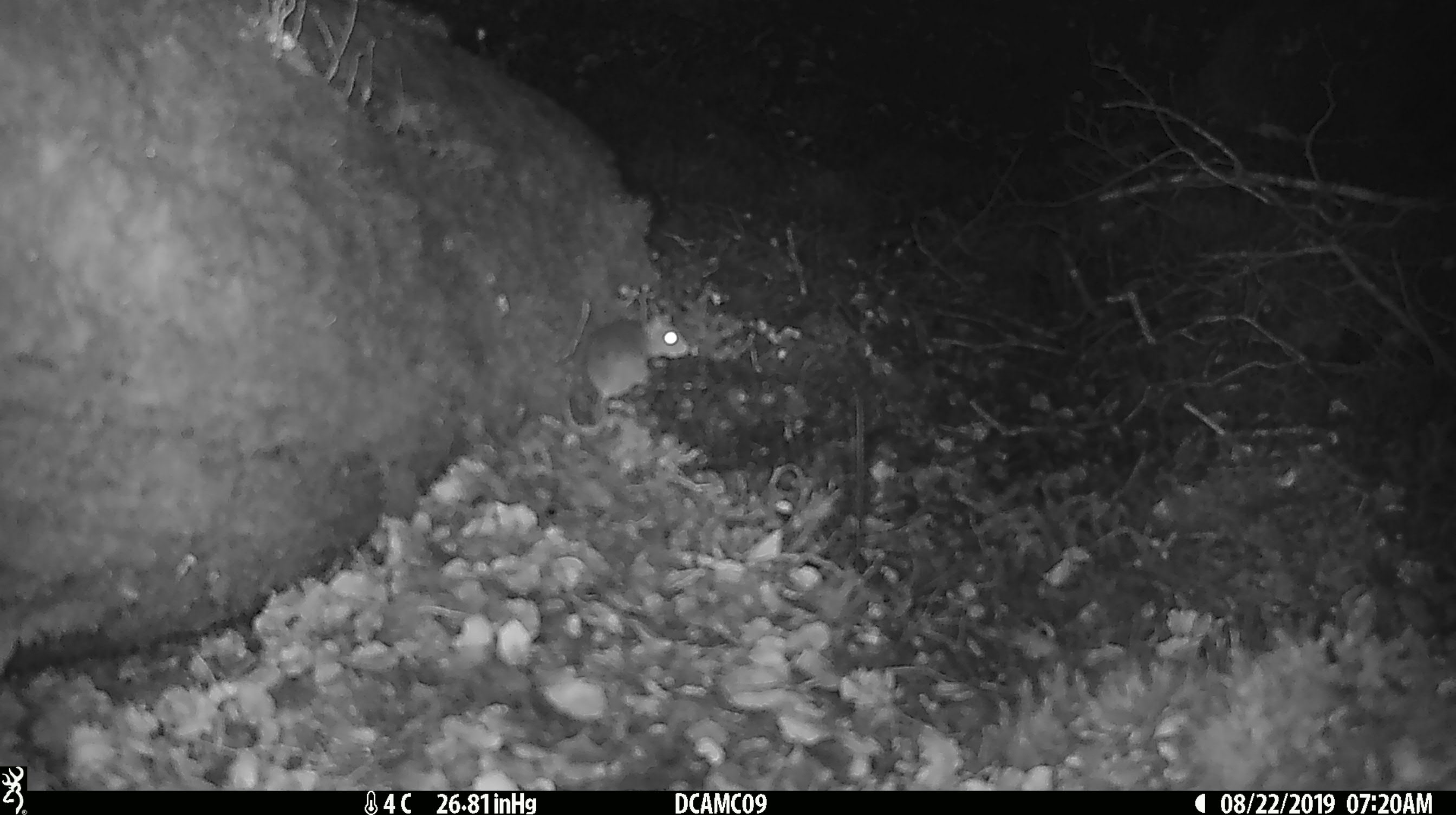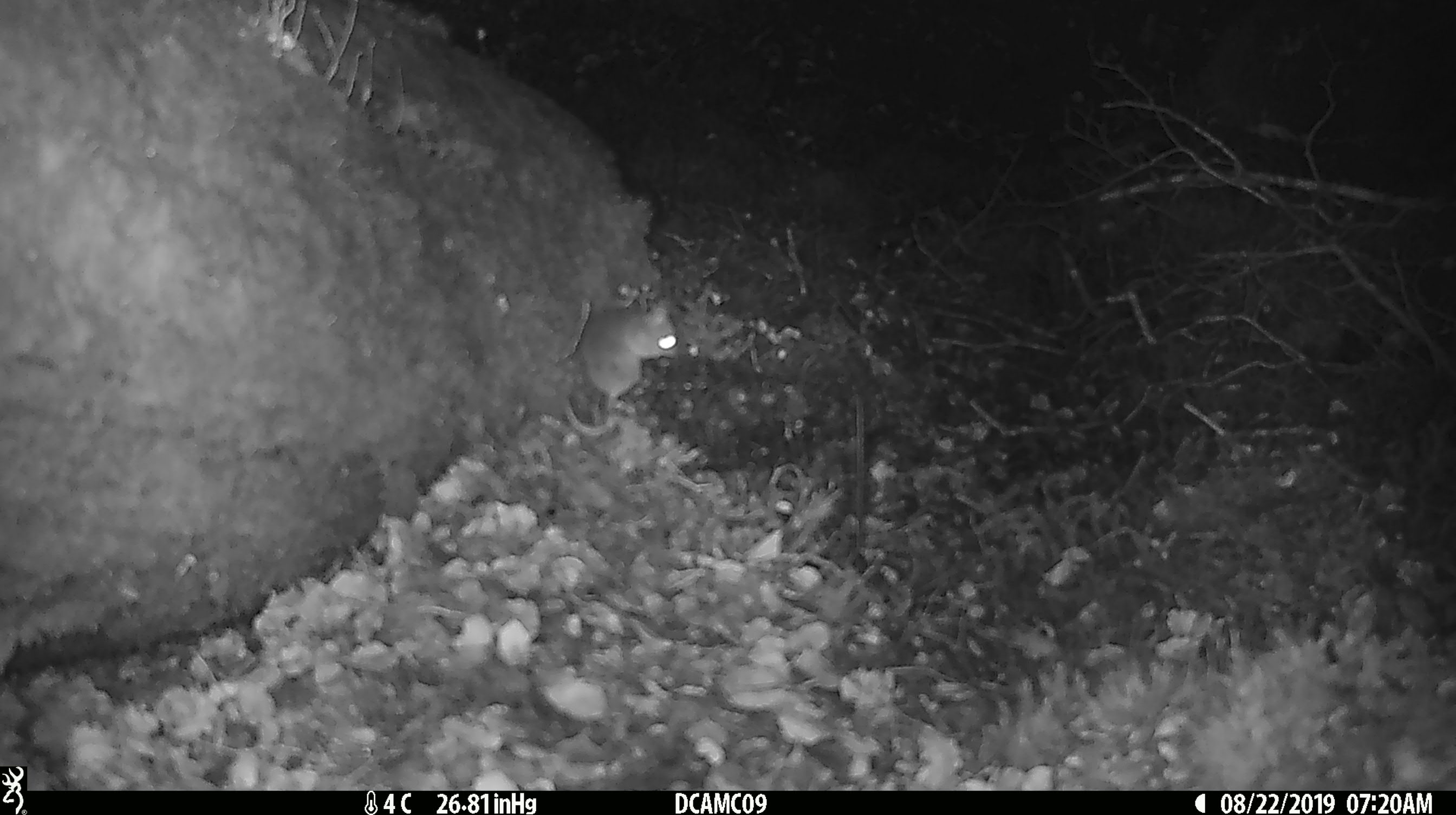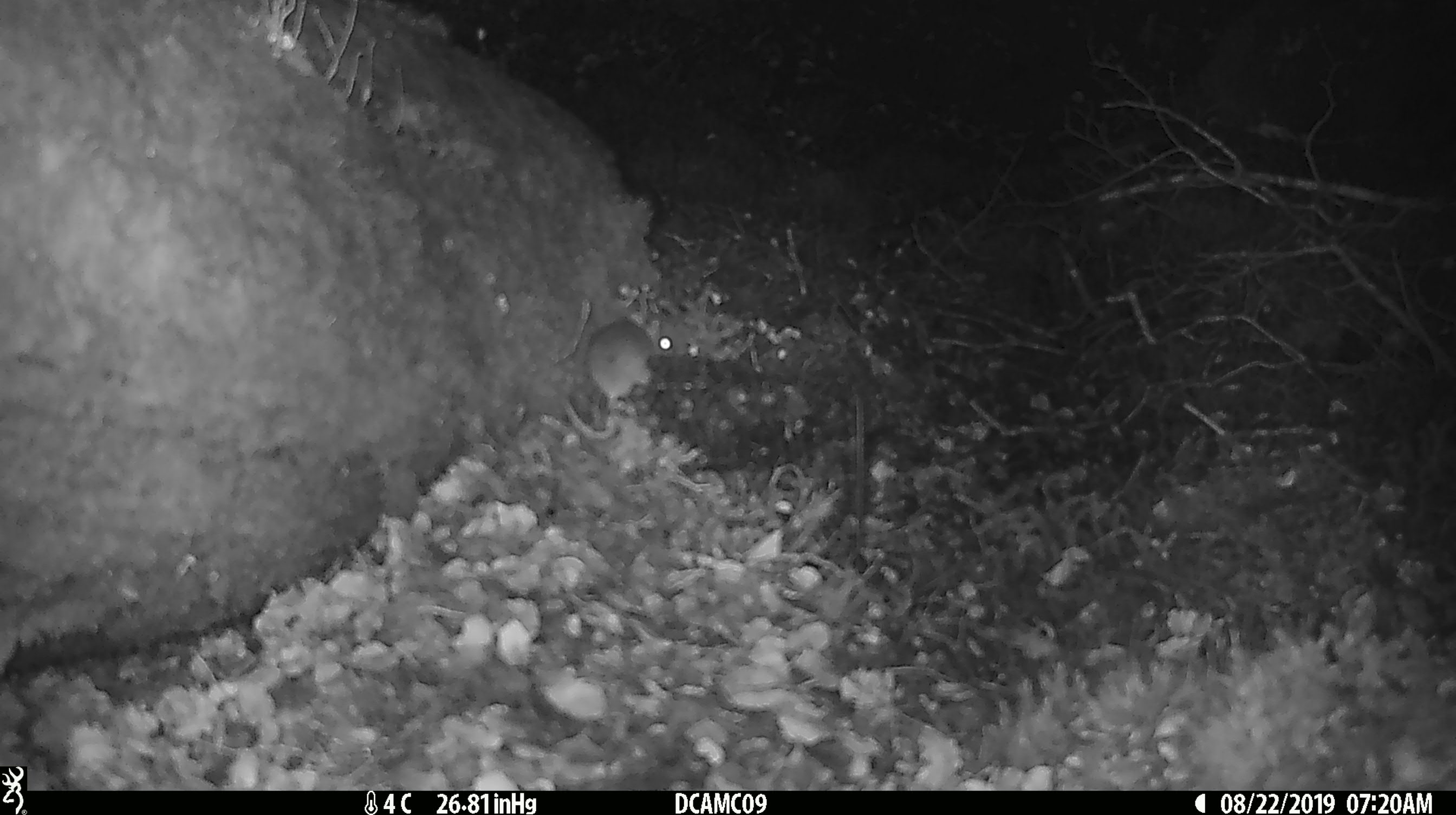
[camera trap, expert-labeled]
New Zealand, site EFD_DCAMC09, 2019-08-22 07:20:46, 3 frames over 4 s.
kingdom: Animalia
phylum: Chordata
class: Mammalia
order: Rodentia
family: Muridae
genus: Mus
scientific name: Mus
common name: mouse